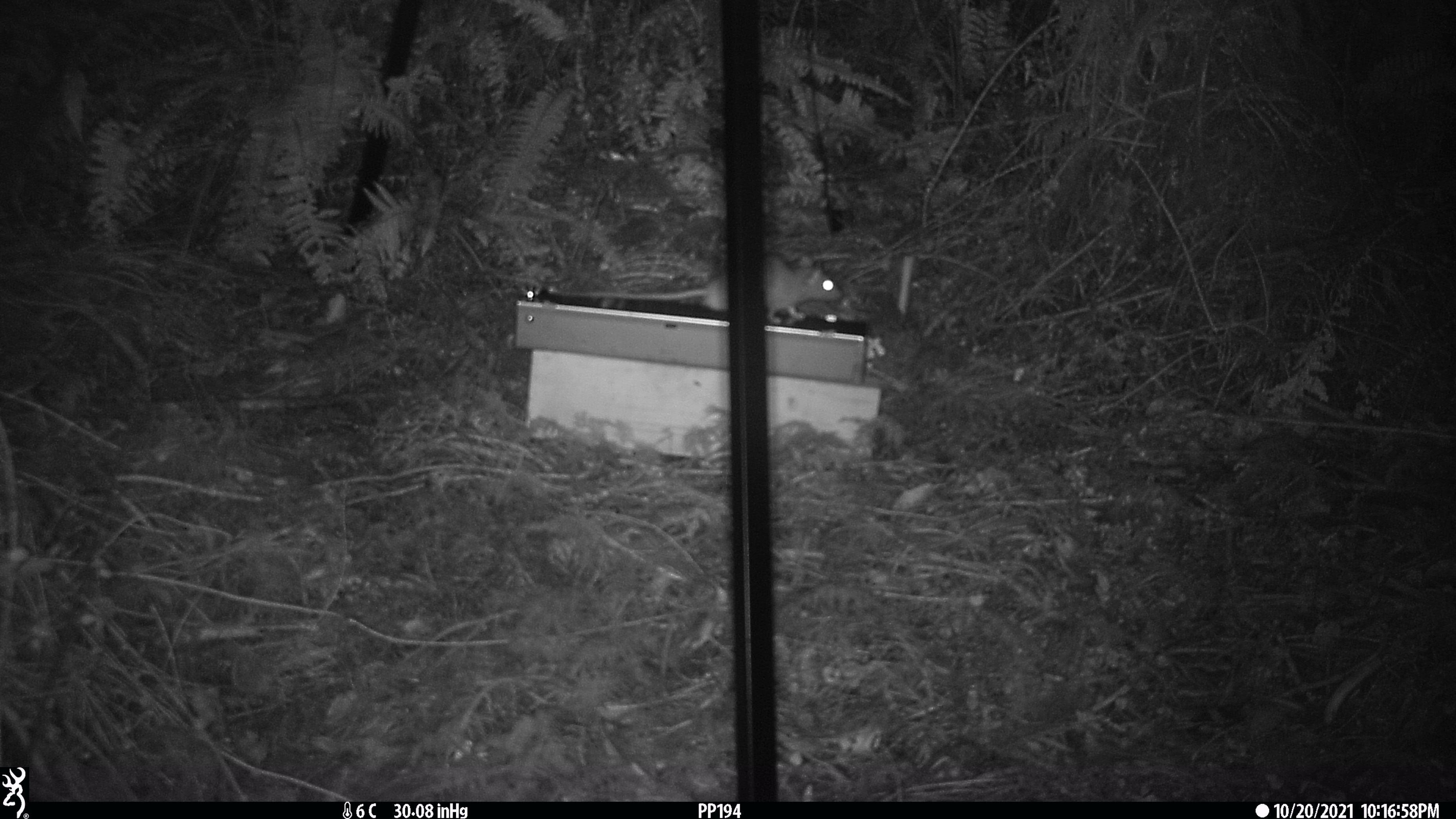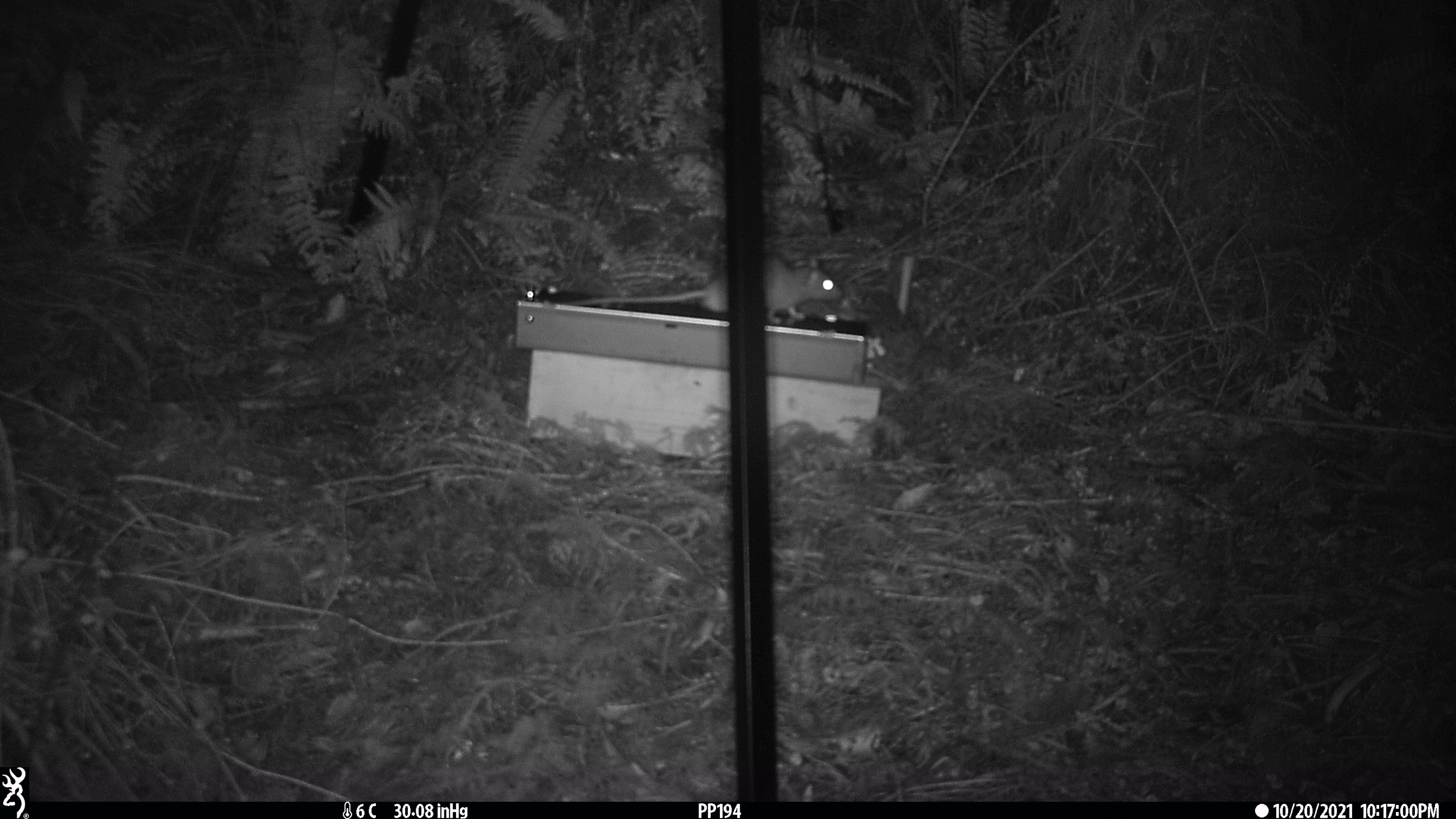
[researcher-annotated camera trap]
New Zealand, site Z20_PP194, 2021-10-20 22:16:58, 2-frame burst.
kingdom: Animalia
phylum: Chordata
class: Mammalia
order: Rodentia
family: Muridae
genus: Rattus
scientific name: Rattus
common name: rat